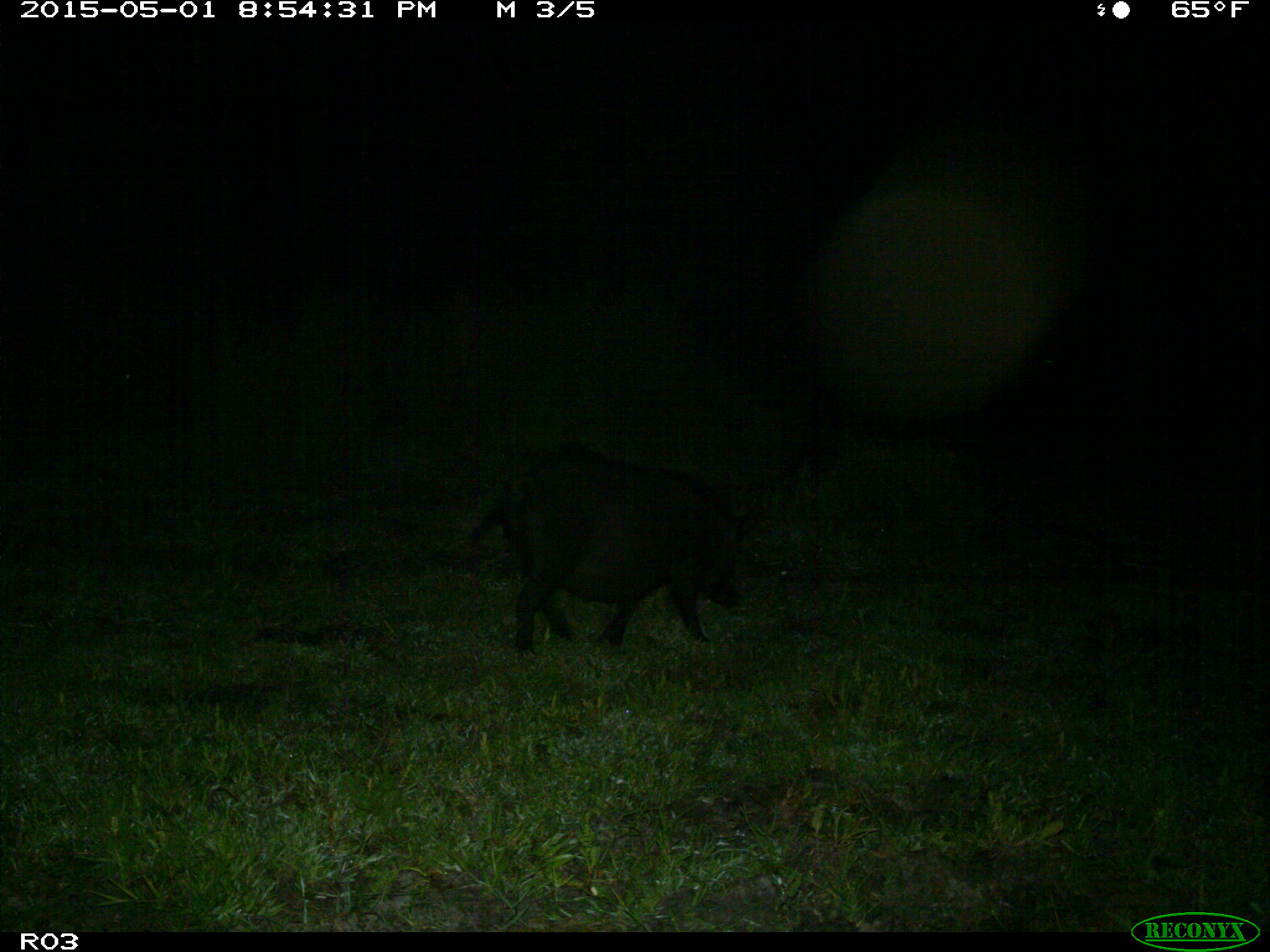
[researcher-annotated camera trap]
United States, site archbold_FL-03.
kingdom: Animalia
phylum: Chordata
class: Mammalia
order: Artiodactyla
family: Suidae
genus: Sus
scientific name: Sus scrofa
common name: wild boar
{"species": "Sus scrofa (wild boar)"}